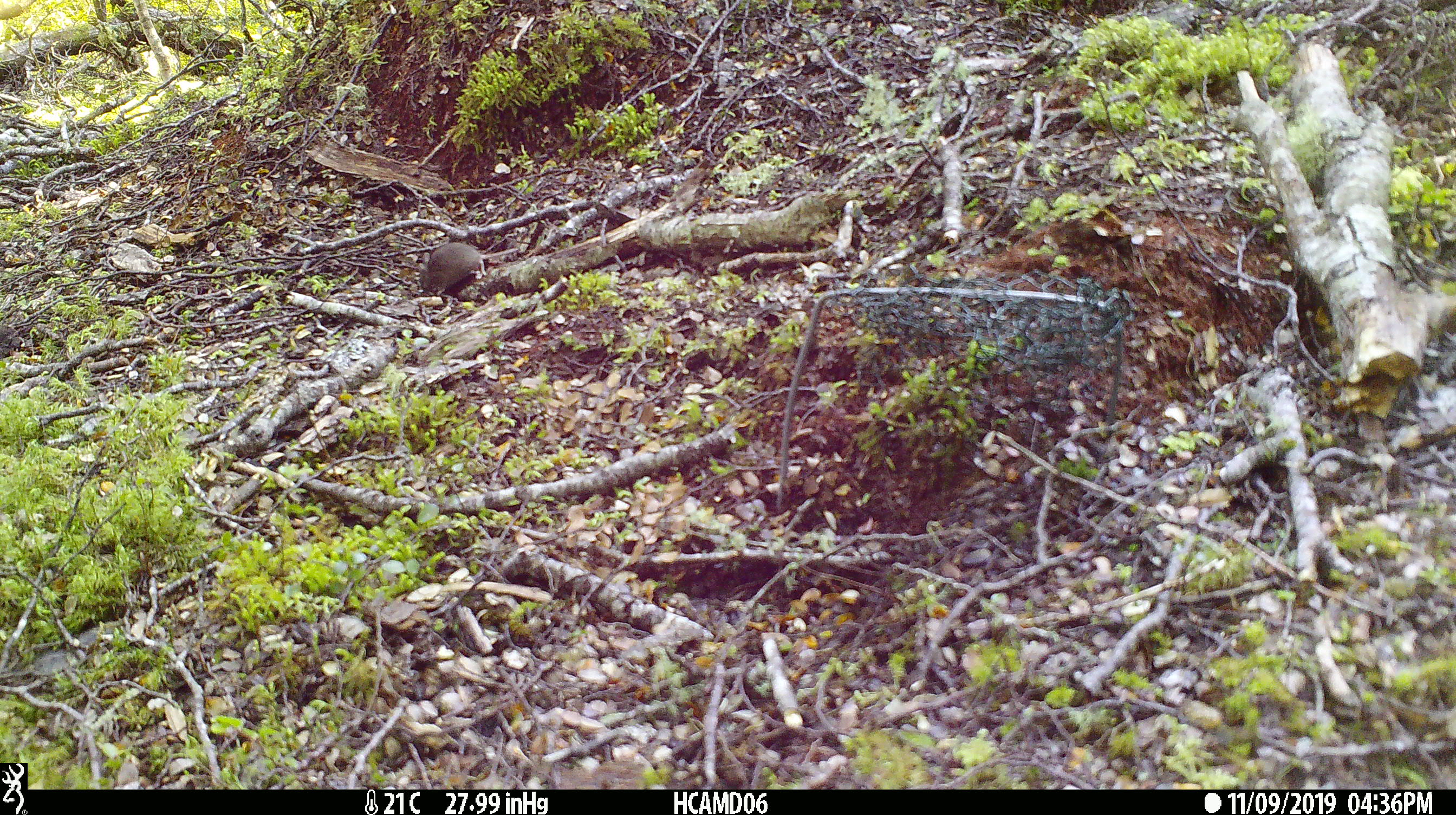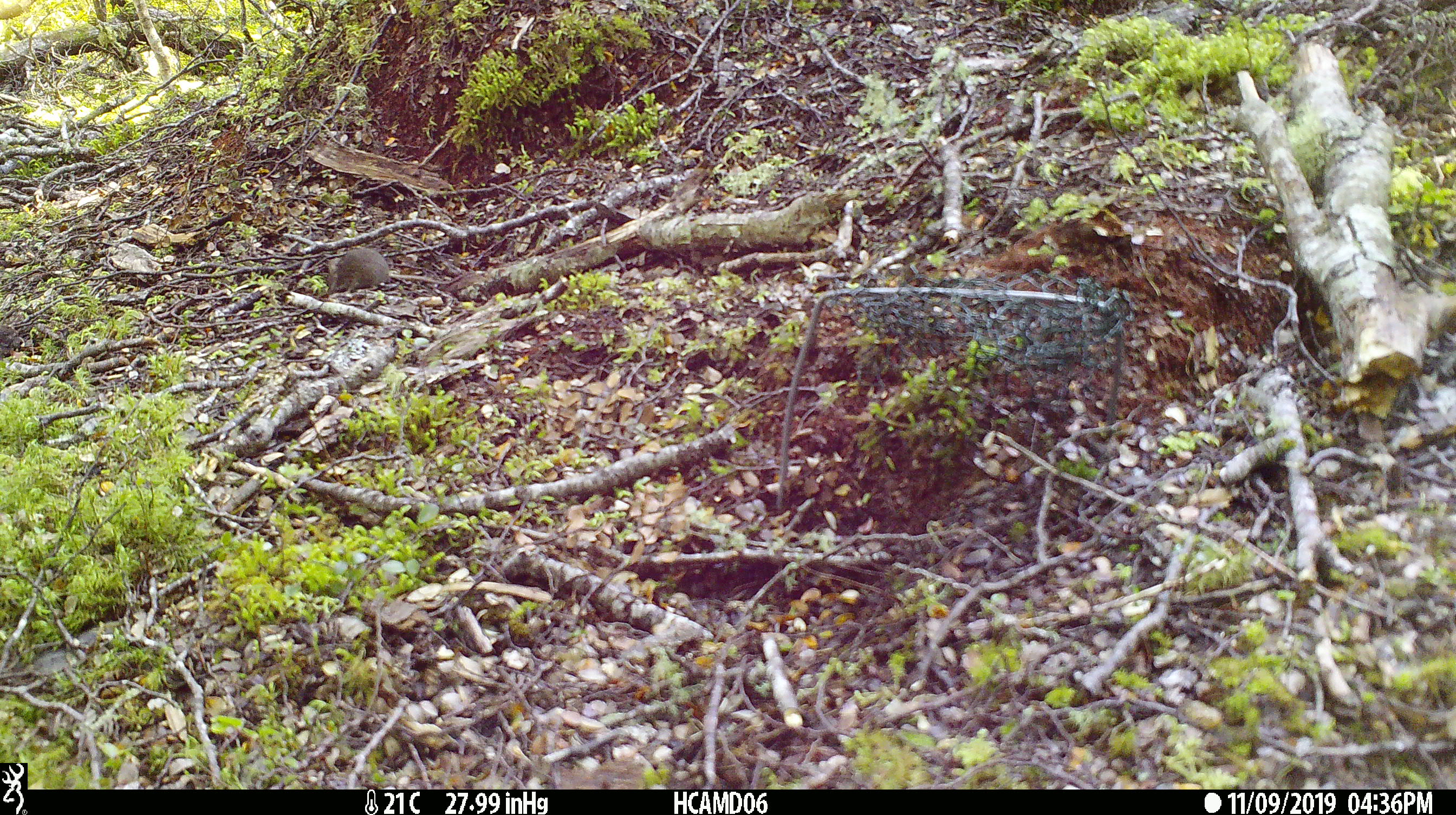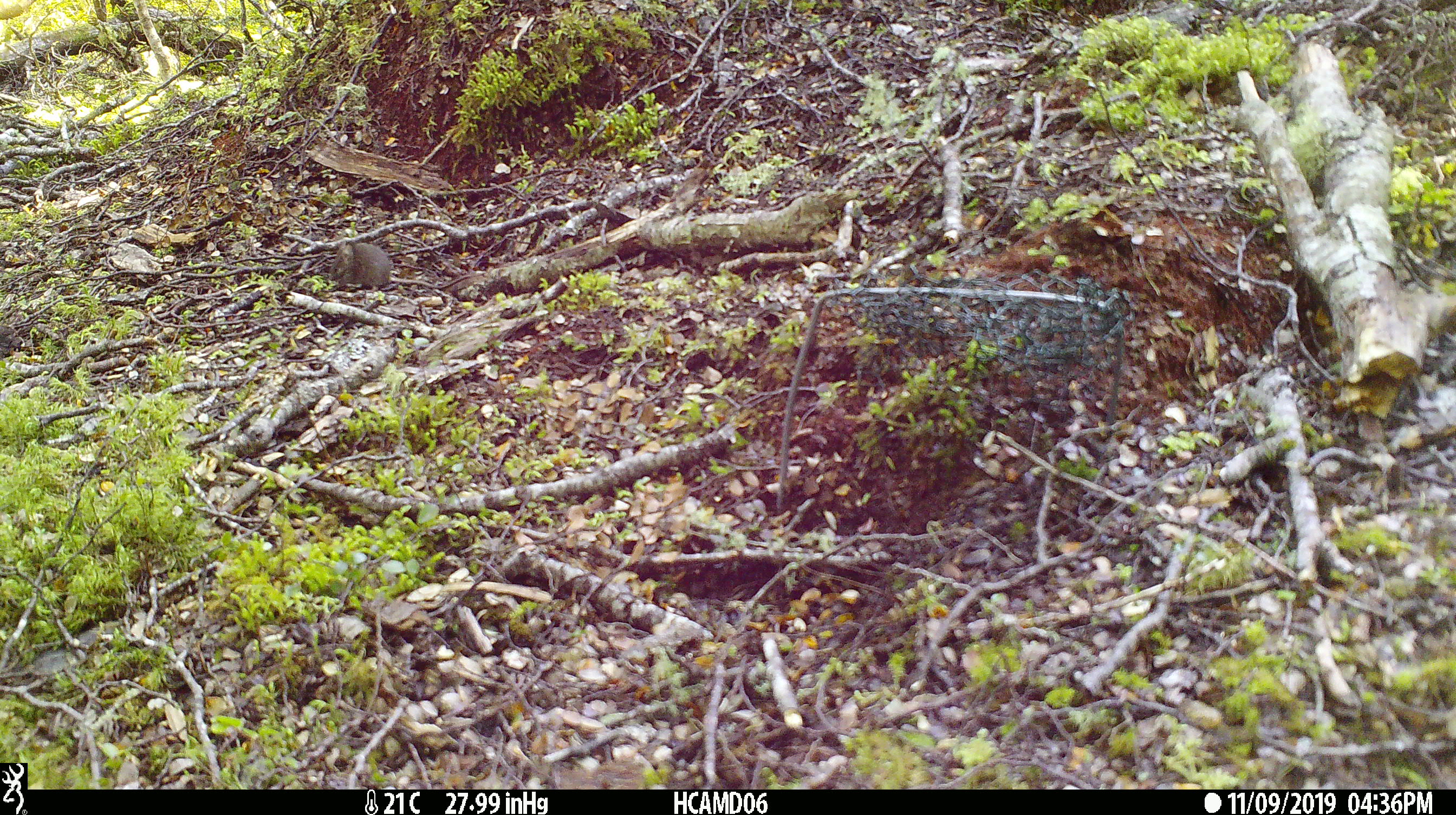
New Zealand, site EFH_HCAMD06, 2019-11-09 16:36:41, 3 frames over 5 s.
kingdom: Animalia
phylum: Chordata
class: Mammalia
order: Rodentia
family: Muridae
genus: Mus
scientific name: Mus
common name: mouse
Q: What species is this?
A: Mouse (Mus).